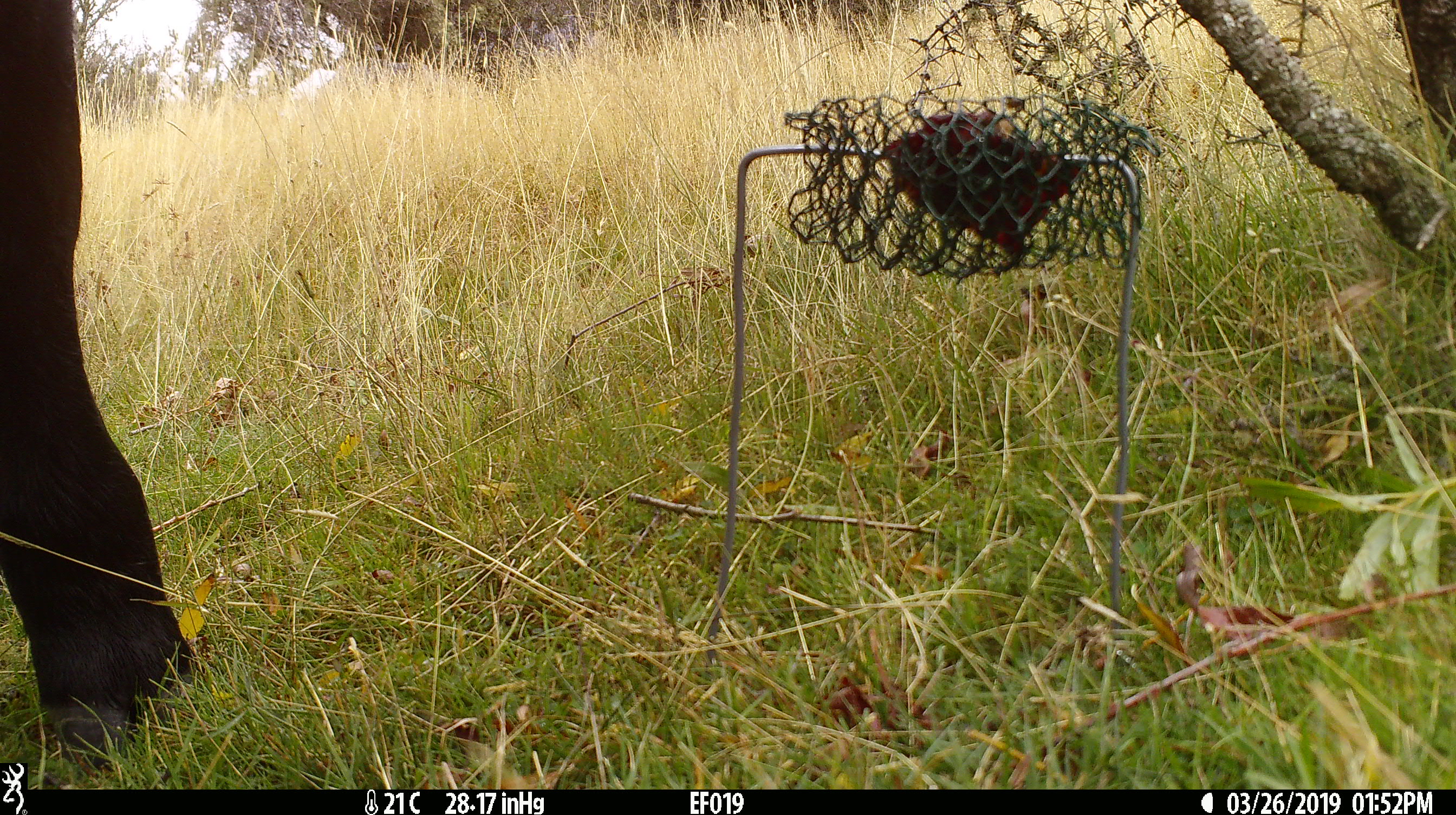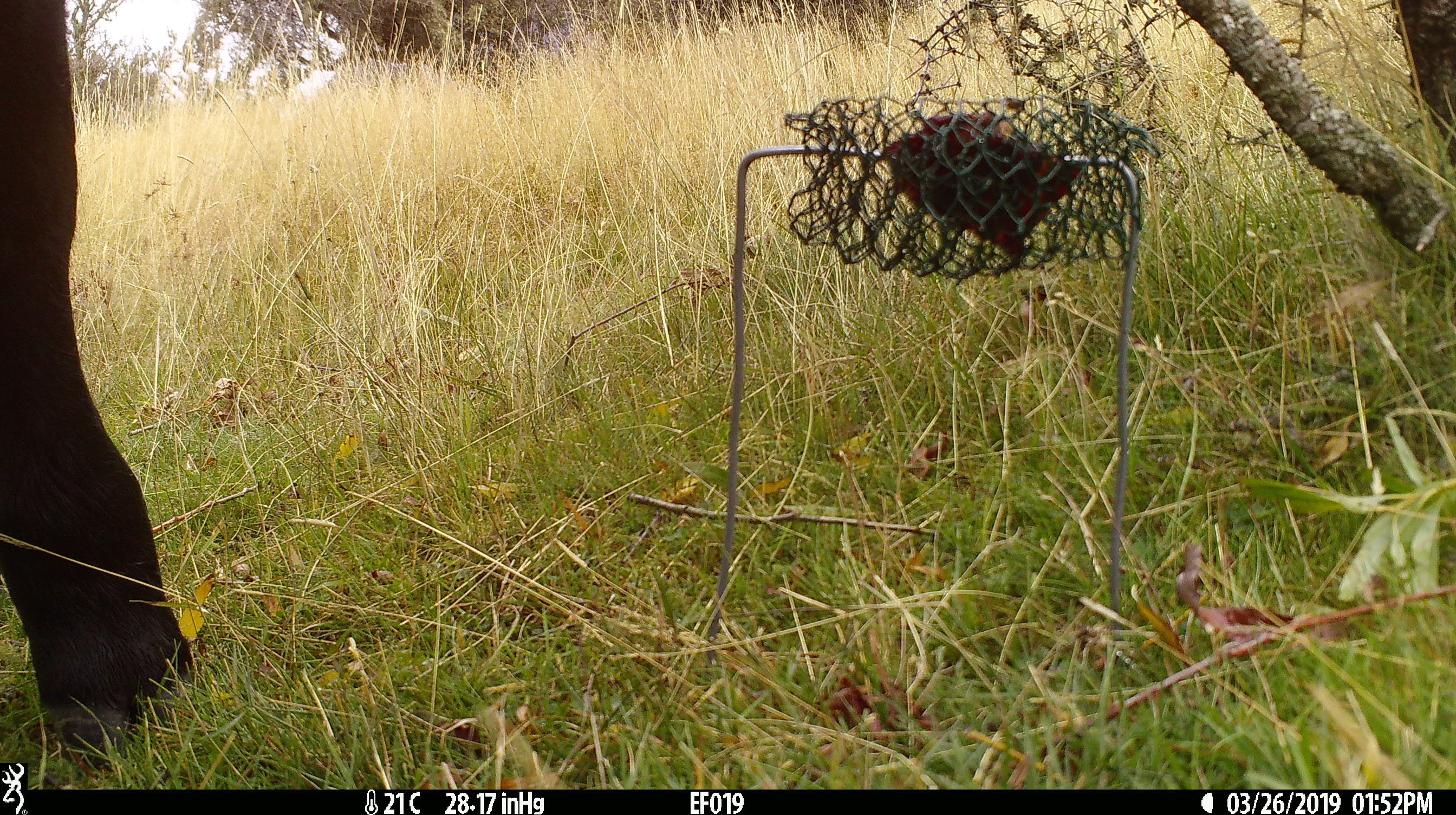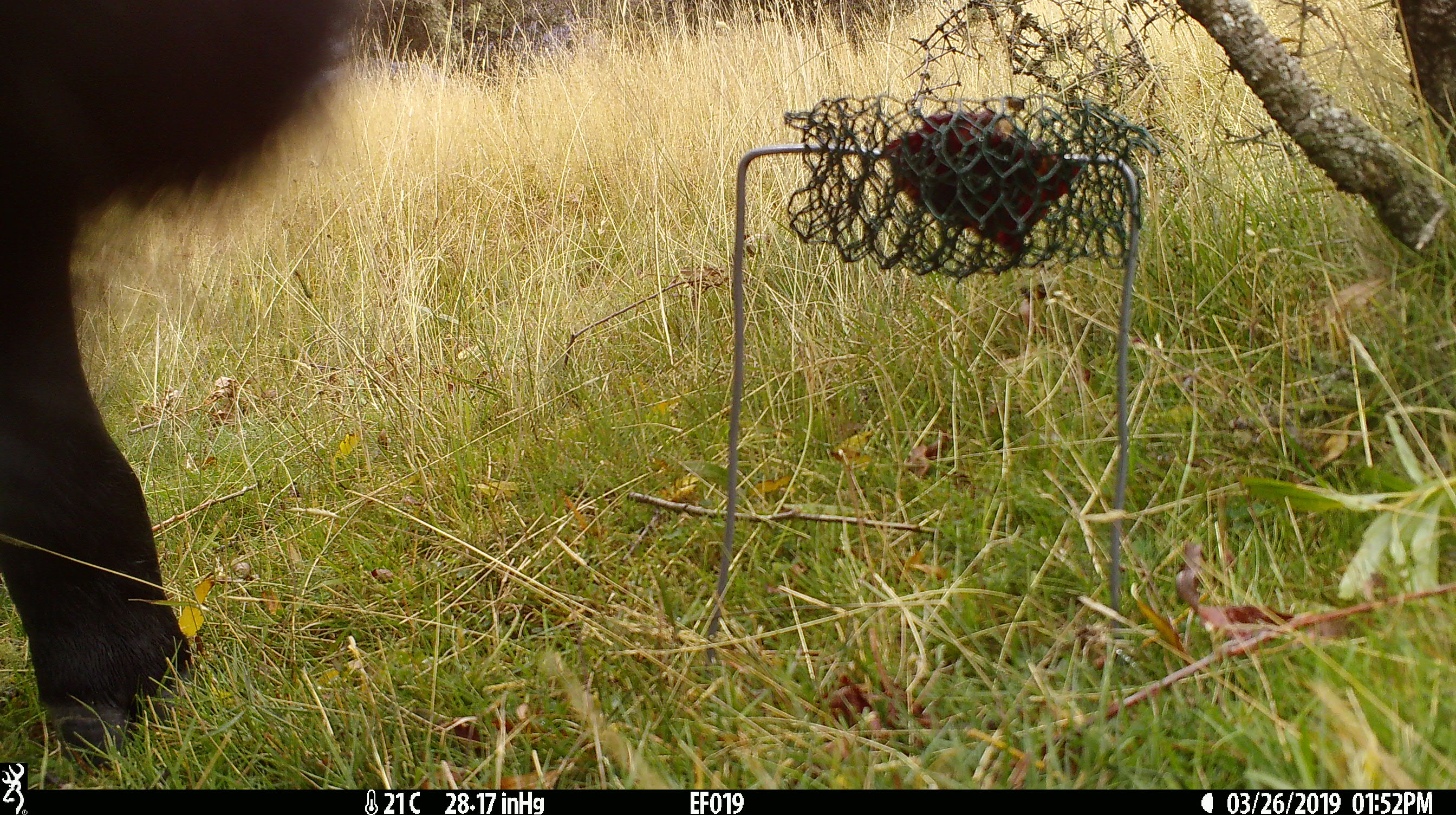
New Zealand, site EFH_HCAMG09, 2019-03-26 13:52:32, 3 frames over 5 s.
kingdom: Animalia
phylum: Chordata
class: Mammalia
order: Artiodactyla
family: Bovidae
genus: Bos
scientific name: Bos taurus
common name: domestic cow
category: cow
Cow (domestic cow) (Bos taurus).